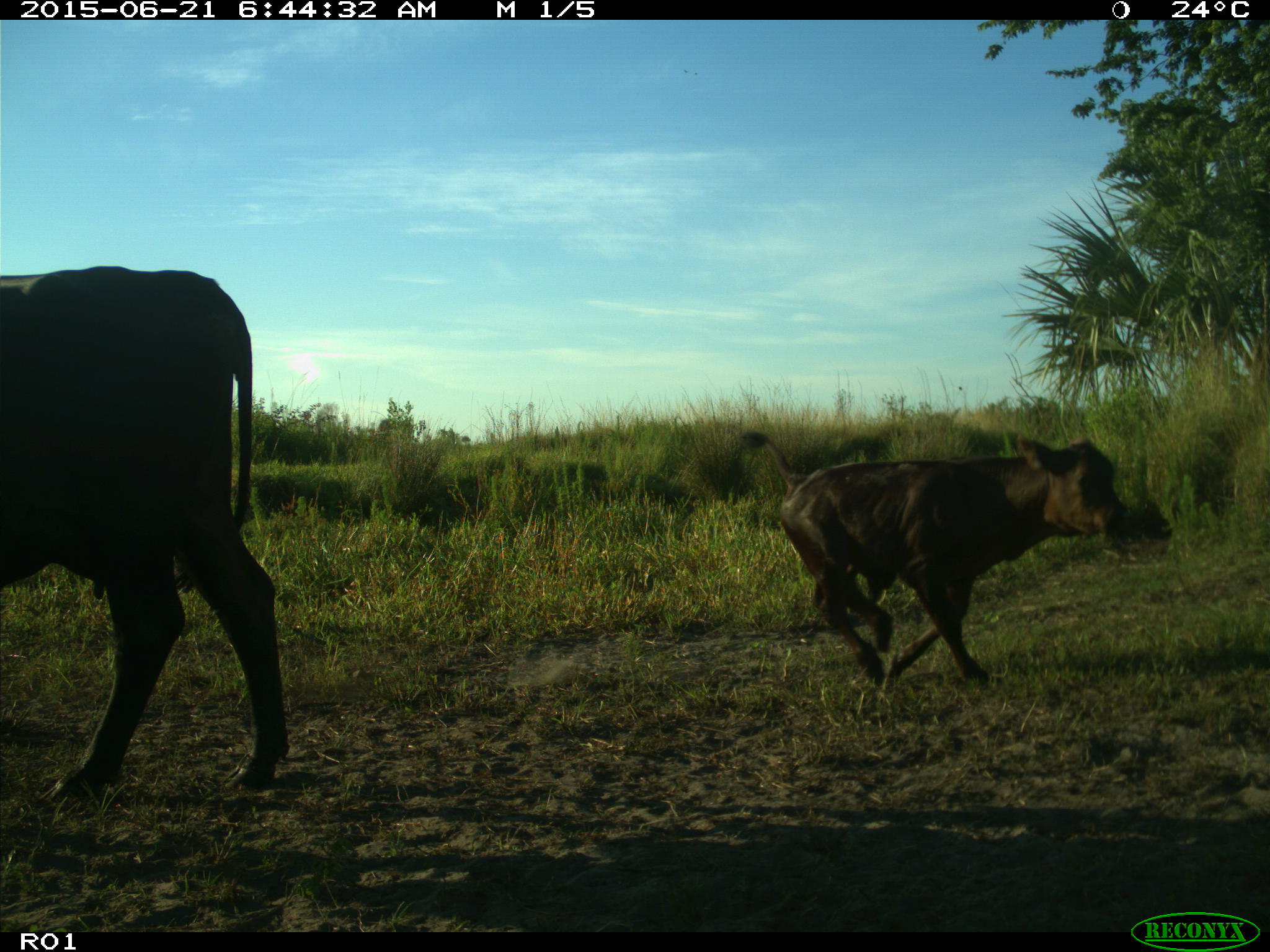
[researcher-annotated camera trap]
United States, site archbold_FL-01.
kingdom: Animalia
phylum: Chordata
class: Mammalia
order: Artiodactyla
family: Bovidae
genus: Bos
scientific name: Bos taurus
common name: domestic cow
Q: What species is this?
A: Bos taurus (domestic cow).